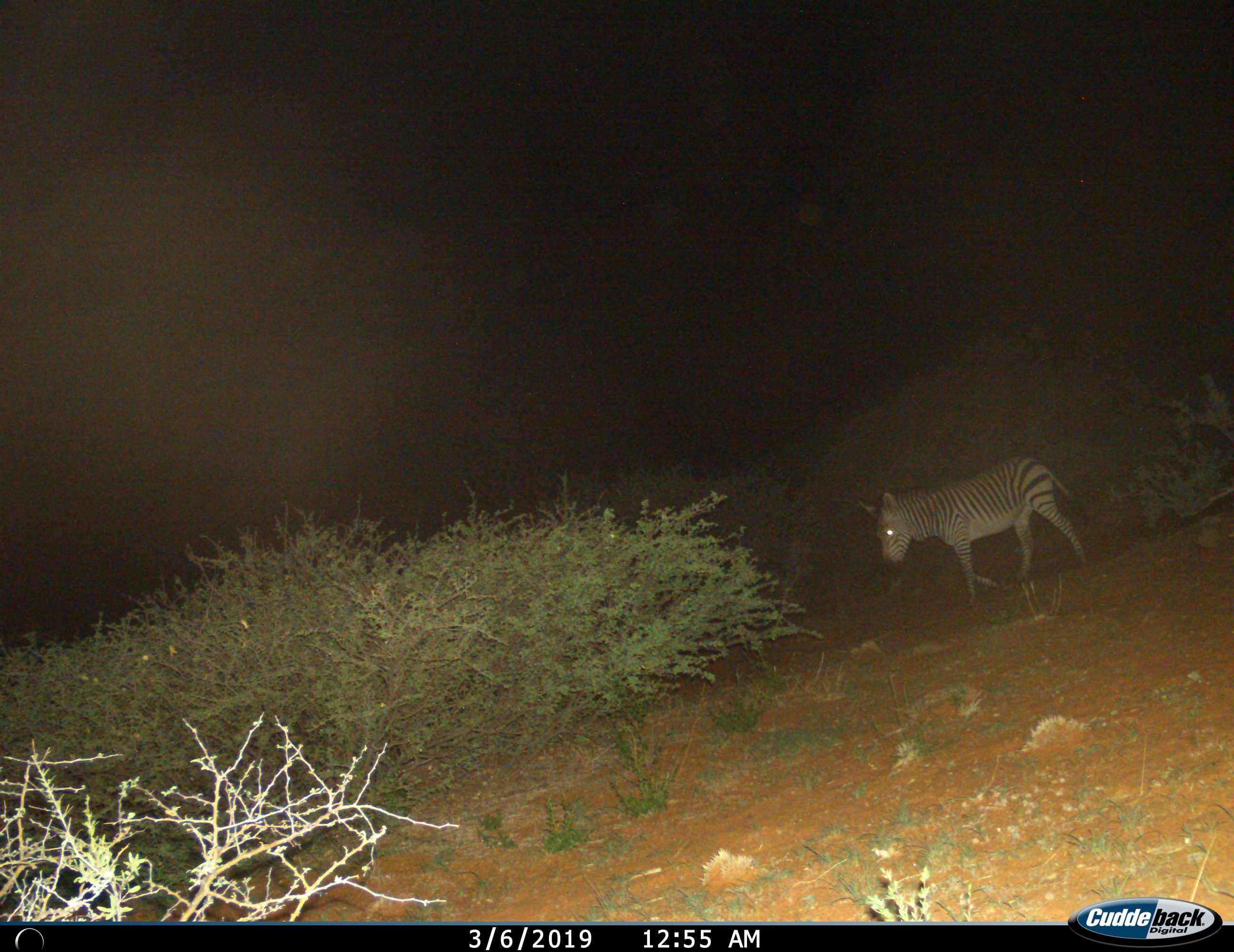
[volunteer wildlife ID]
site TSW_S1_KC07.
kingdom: Animalia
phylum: Chordata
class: Mammalia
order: Perissodactyla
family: Equidae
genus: Equus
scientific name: Equus zebra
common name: mountain zebra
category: zebramountain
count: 1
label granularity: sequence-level